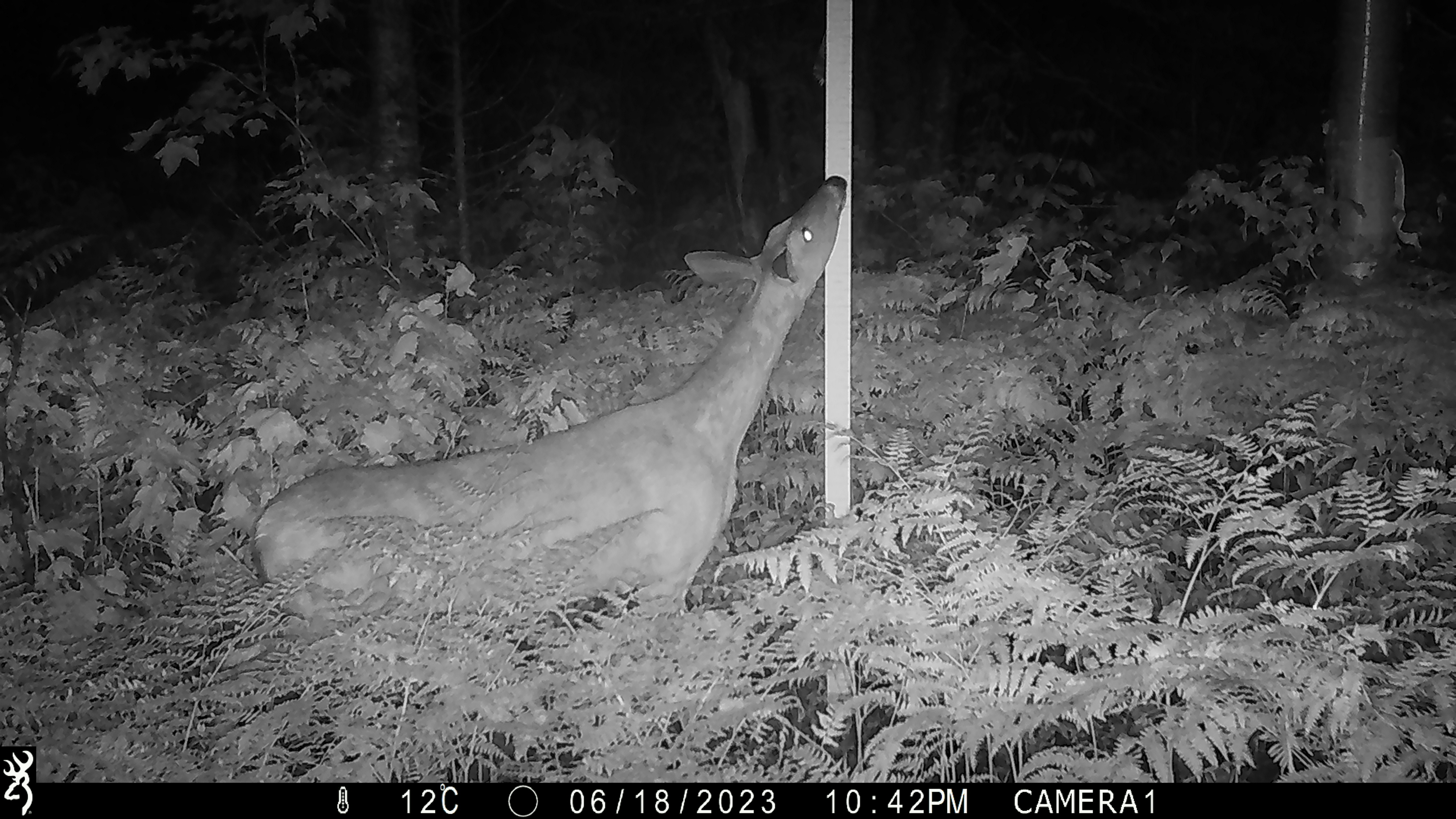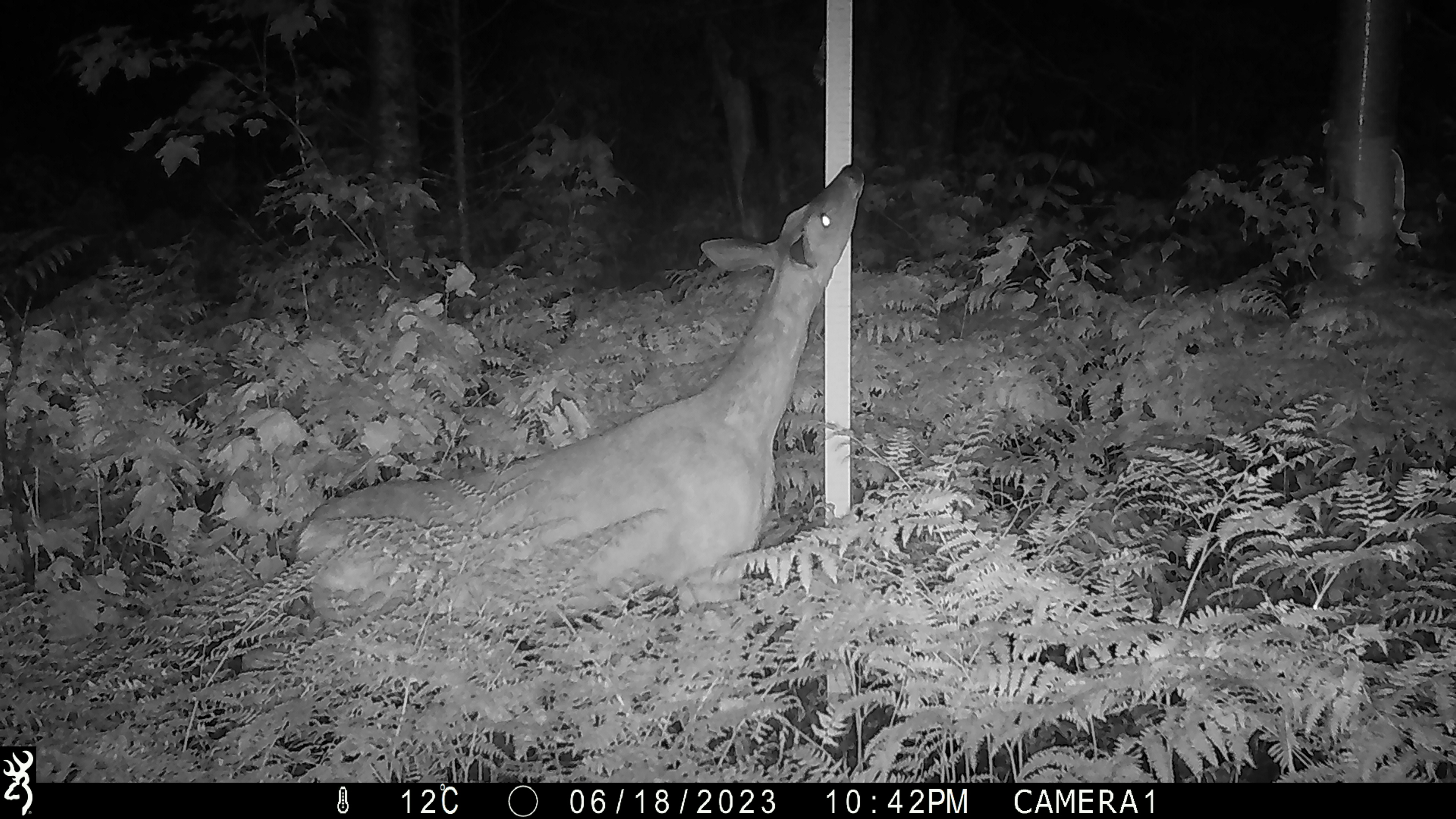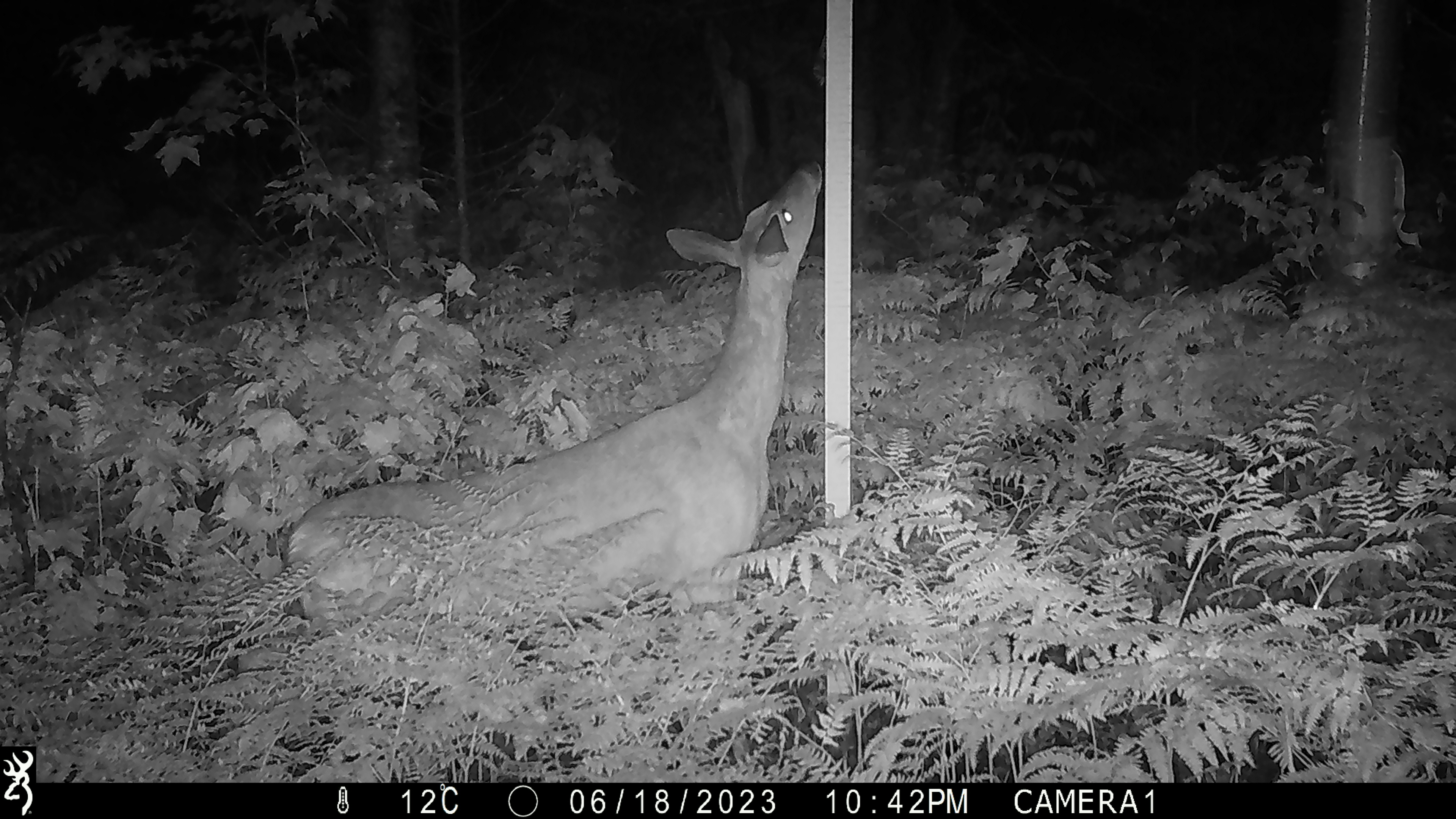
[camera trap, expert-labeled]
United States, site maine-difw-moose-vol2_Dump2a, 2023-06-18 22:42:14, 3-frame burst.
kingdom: Animalia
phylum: Chordata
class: Mammalia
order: Artiodactyla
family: Cervidae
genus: Odocoileus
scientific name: Odocoileus virginianus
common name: white-tailed deer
White-tailed deer (Odocoileus virginianus).